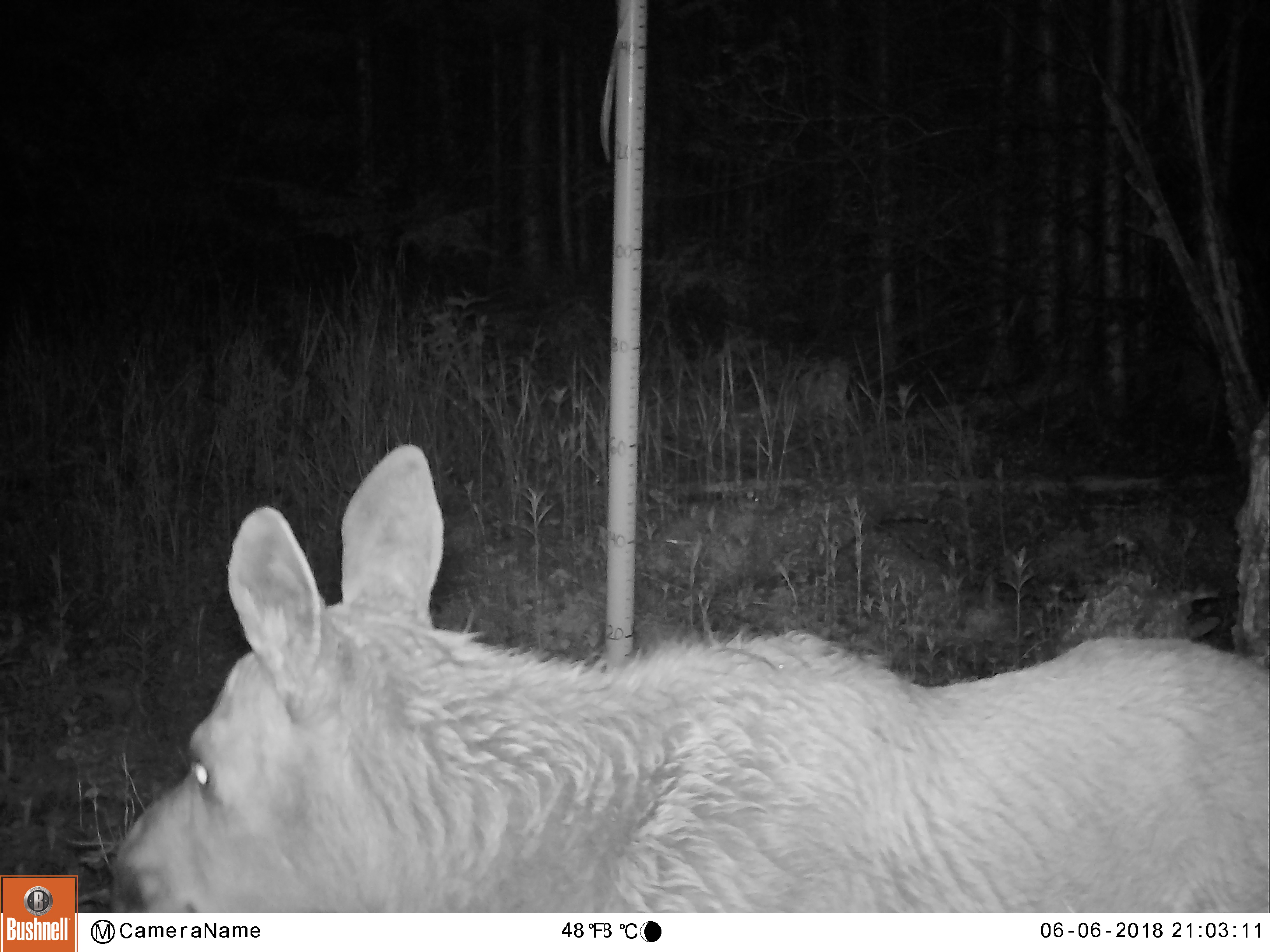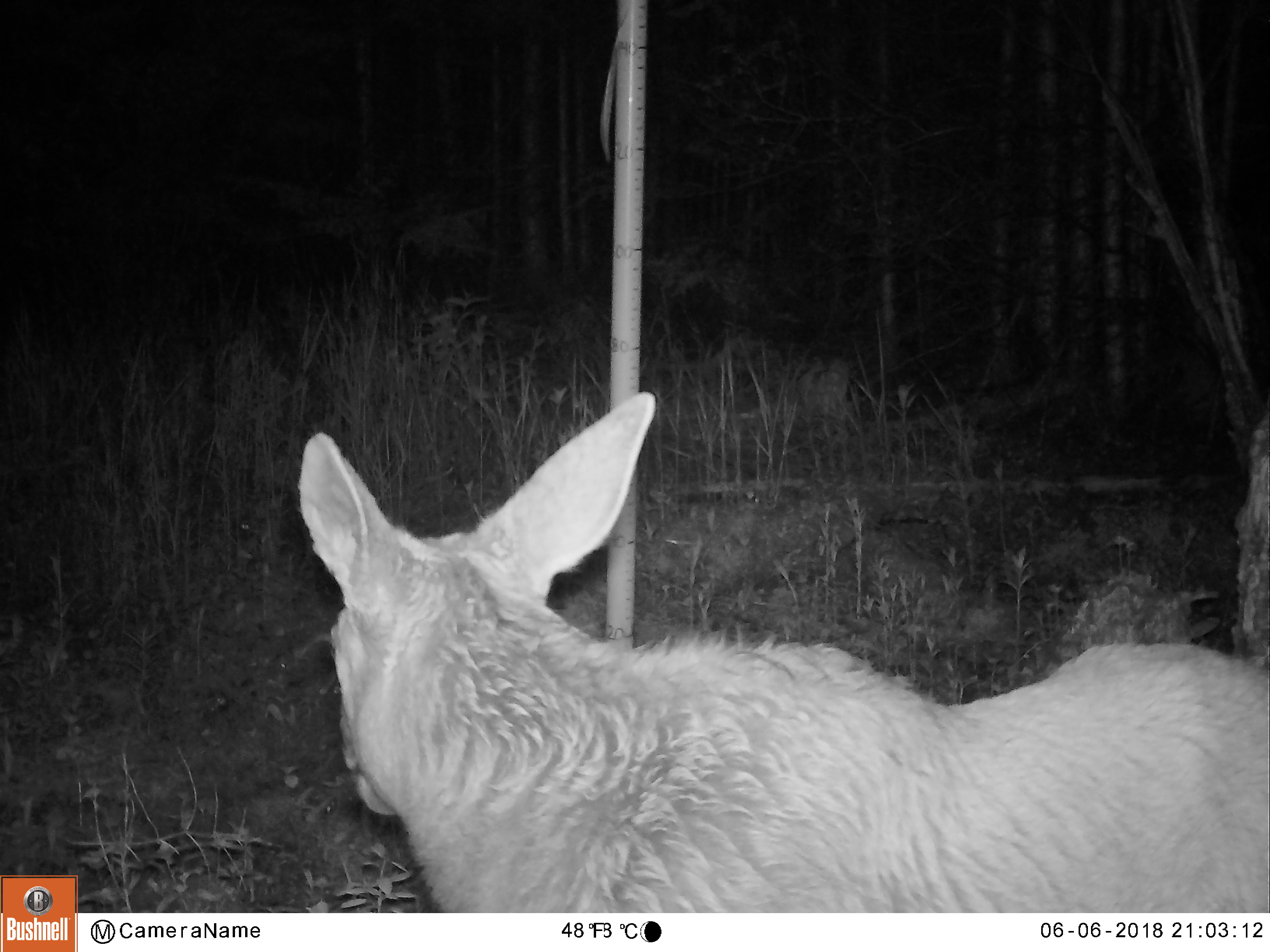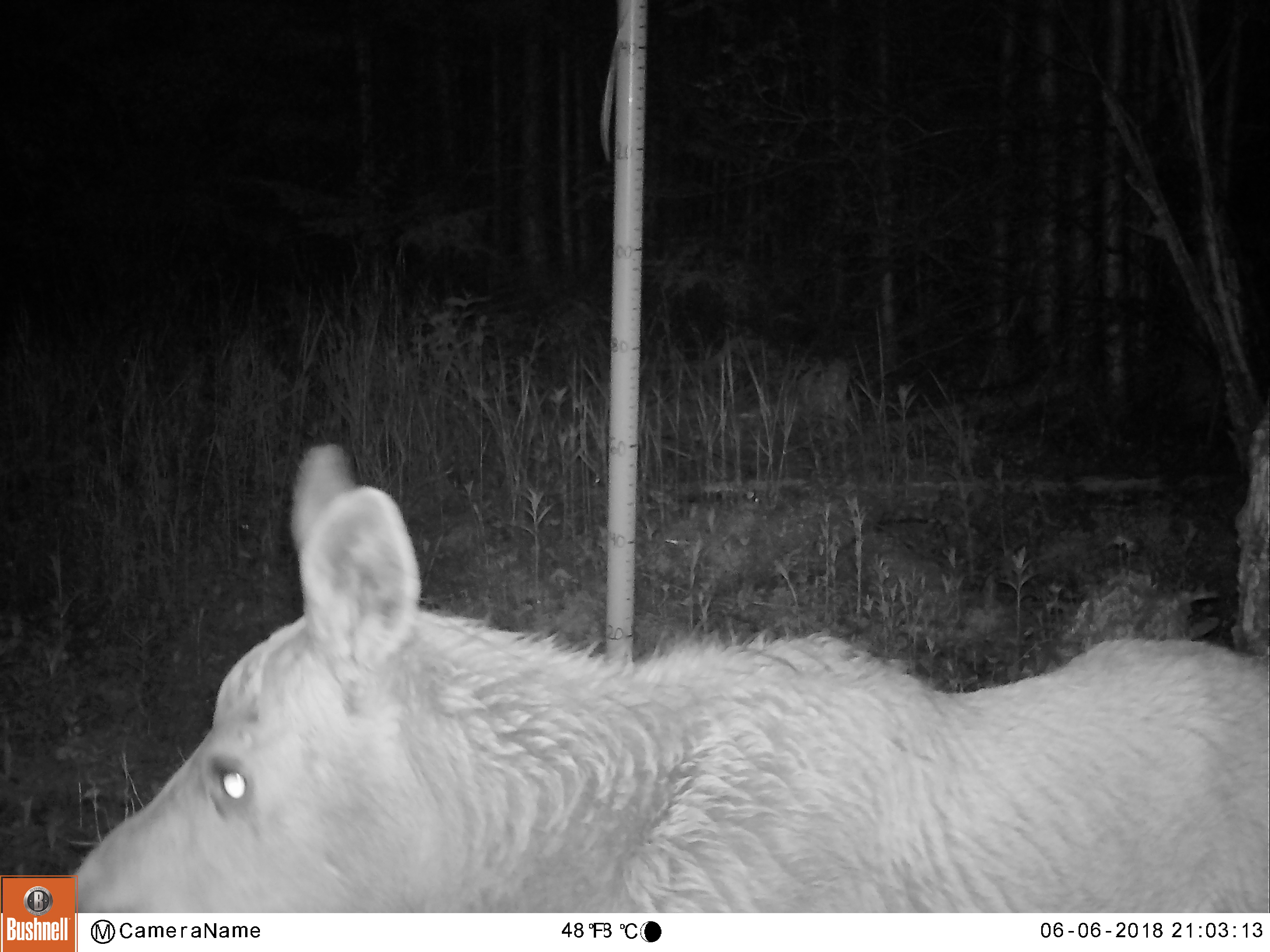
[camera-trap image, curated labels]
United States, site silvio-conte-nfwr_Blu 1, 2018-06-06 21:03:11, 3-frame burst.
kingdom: Animalia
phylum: Chordata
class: Mammalia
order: Artiodactyla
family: Cervidae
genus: Alces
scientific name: Alces alces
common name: moose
Moose (Alces alces).